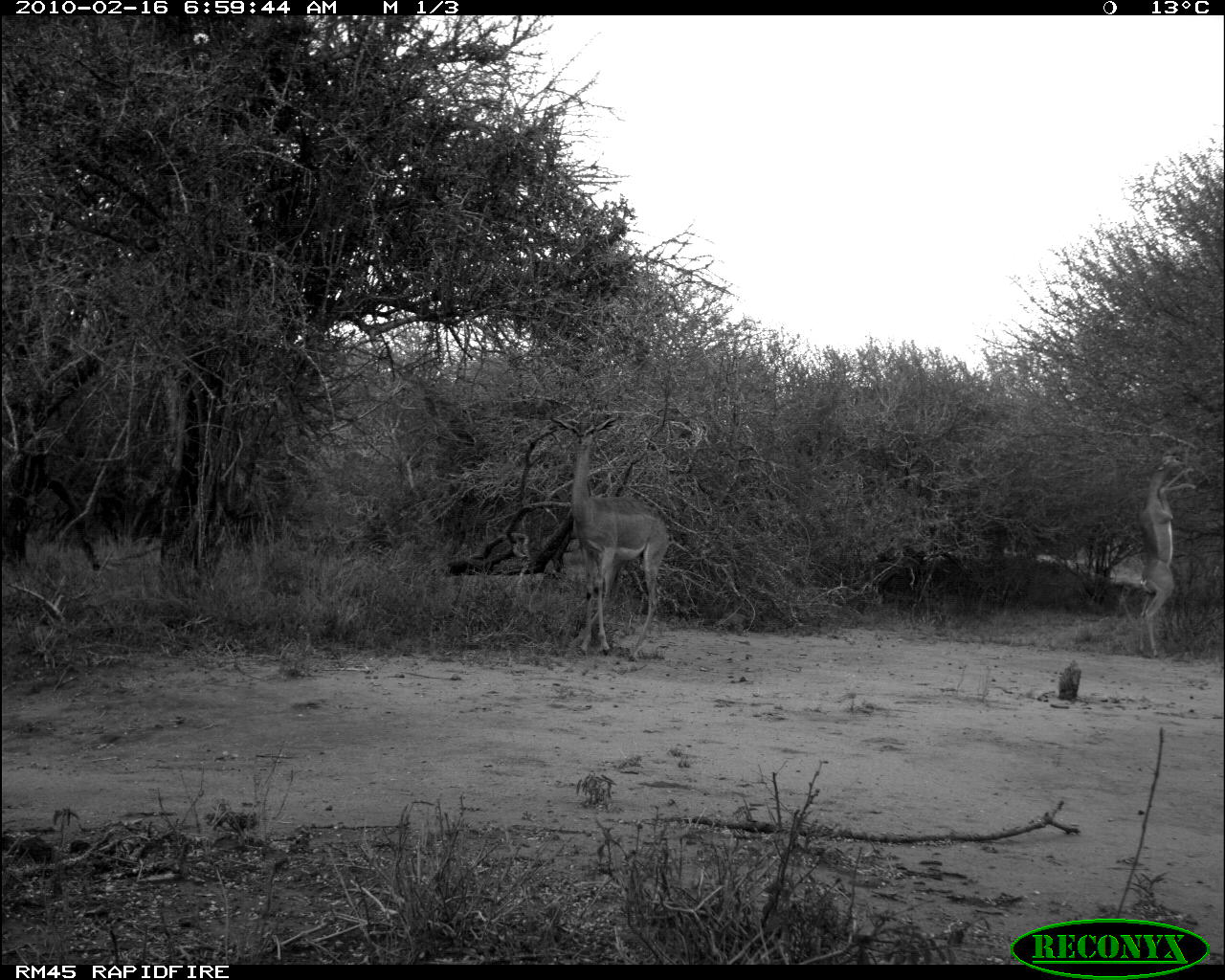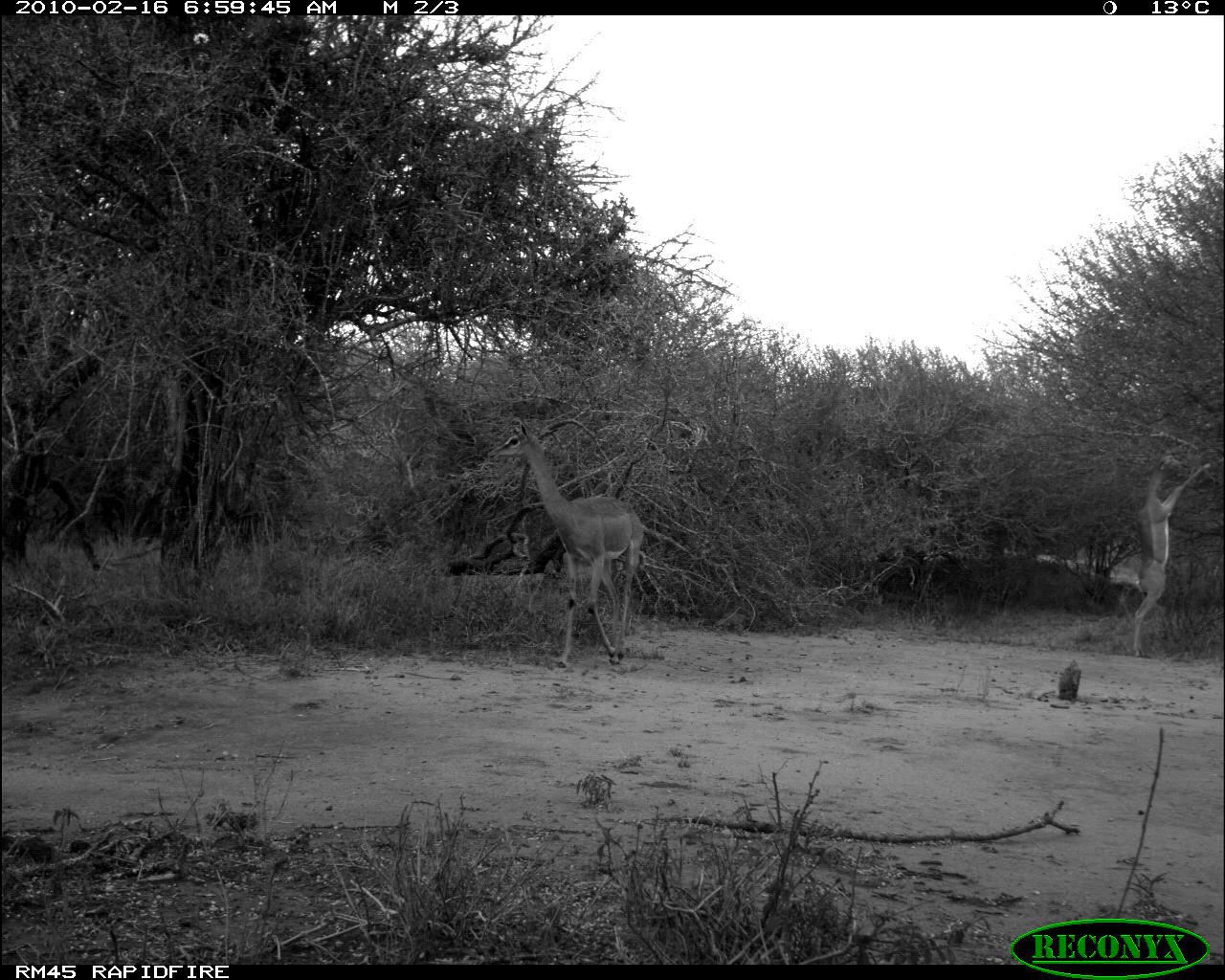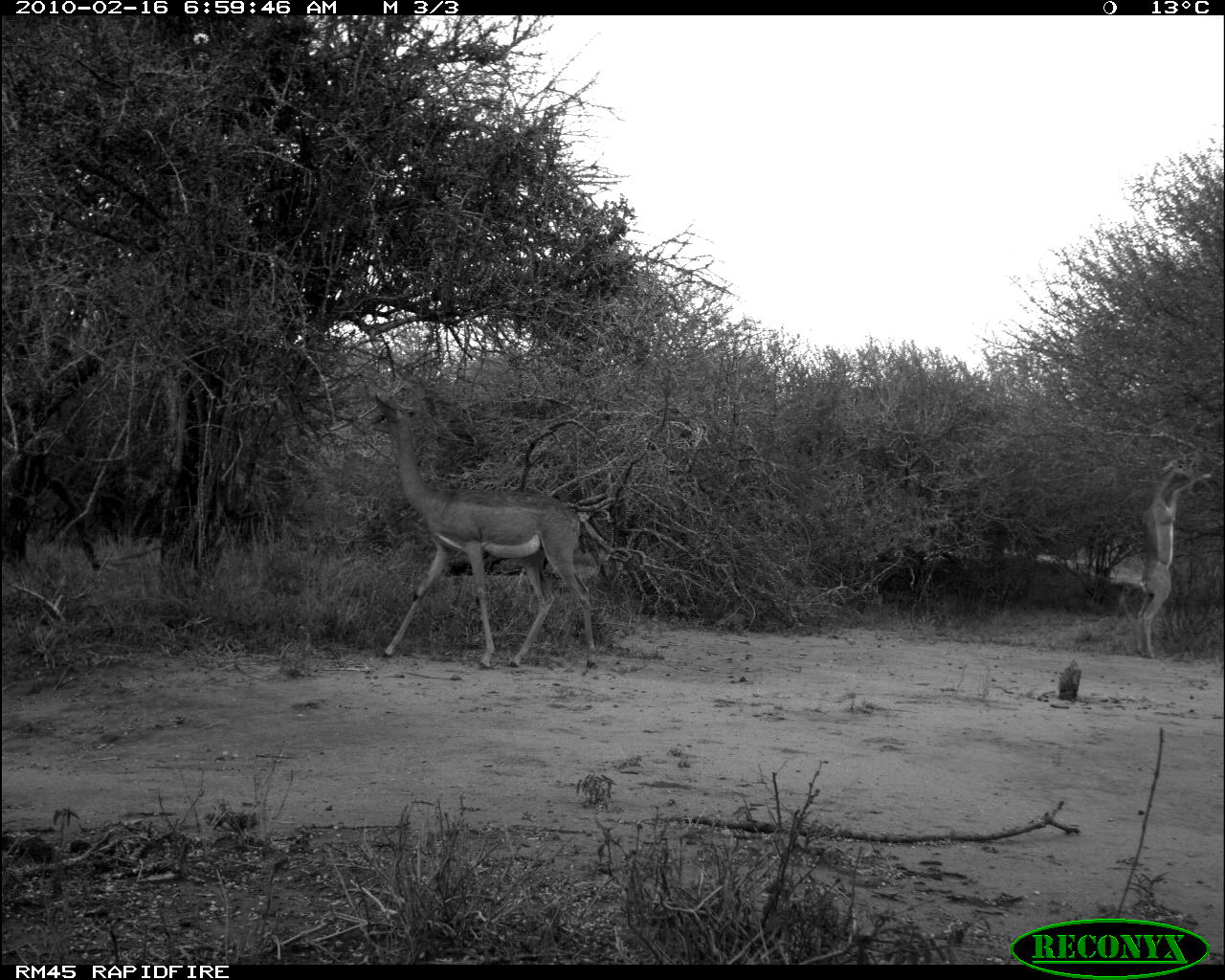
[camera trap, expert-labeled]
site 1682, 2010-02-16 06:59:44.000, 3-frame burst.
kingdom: Animalia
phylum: Chordata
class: Mammalia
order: Artiodactyla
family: Bovidae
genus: Litocranius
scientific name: Litocranius walleri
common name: gerenuk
Litocranius walleri (gerenuk), count 2.